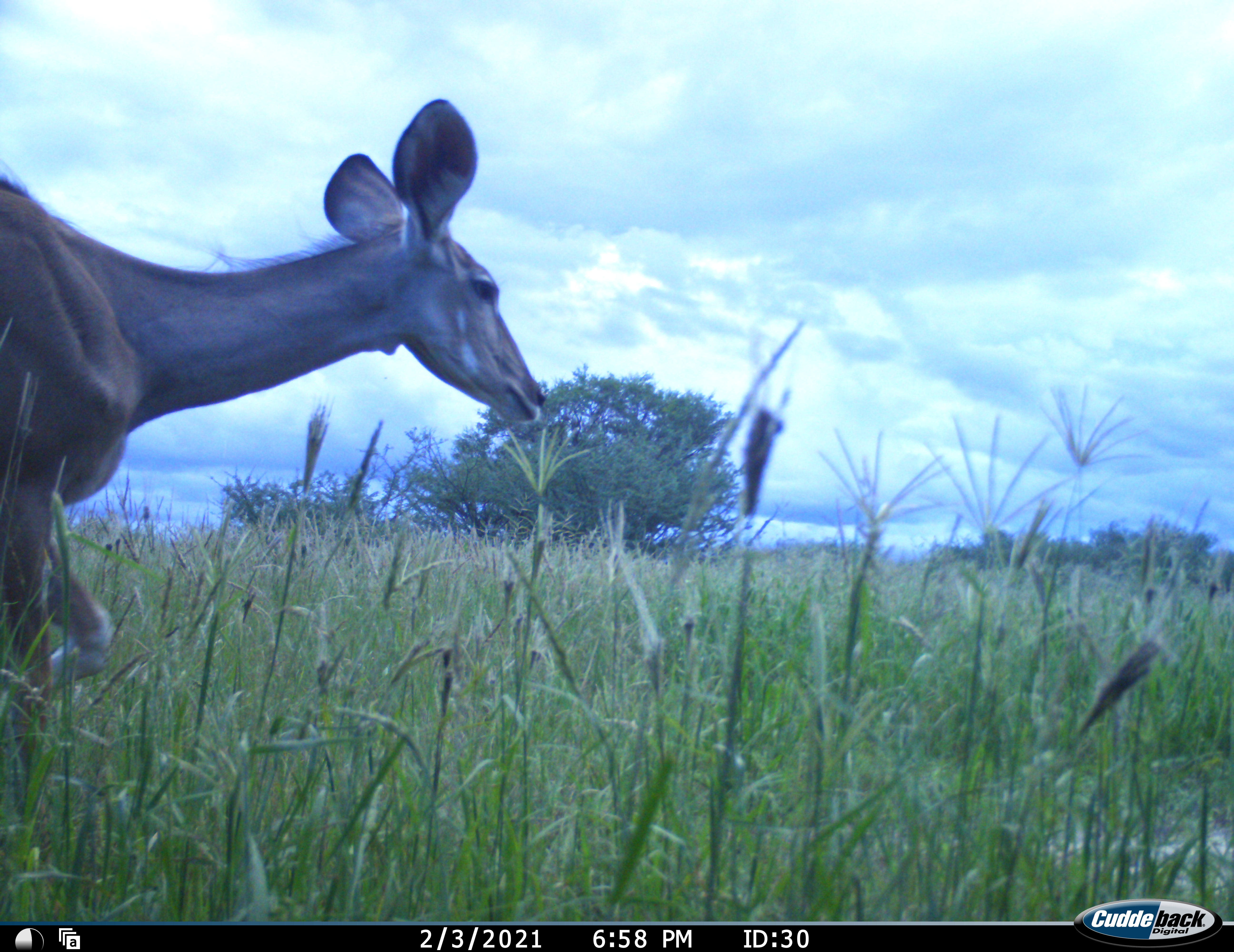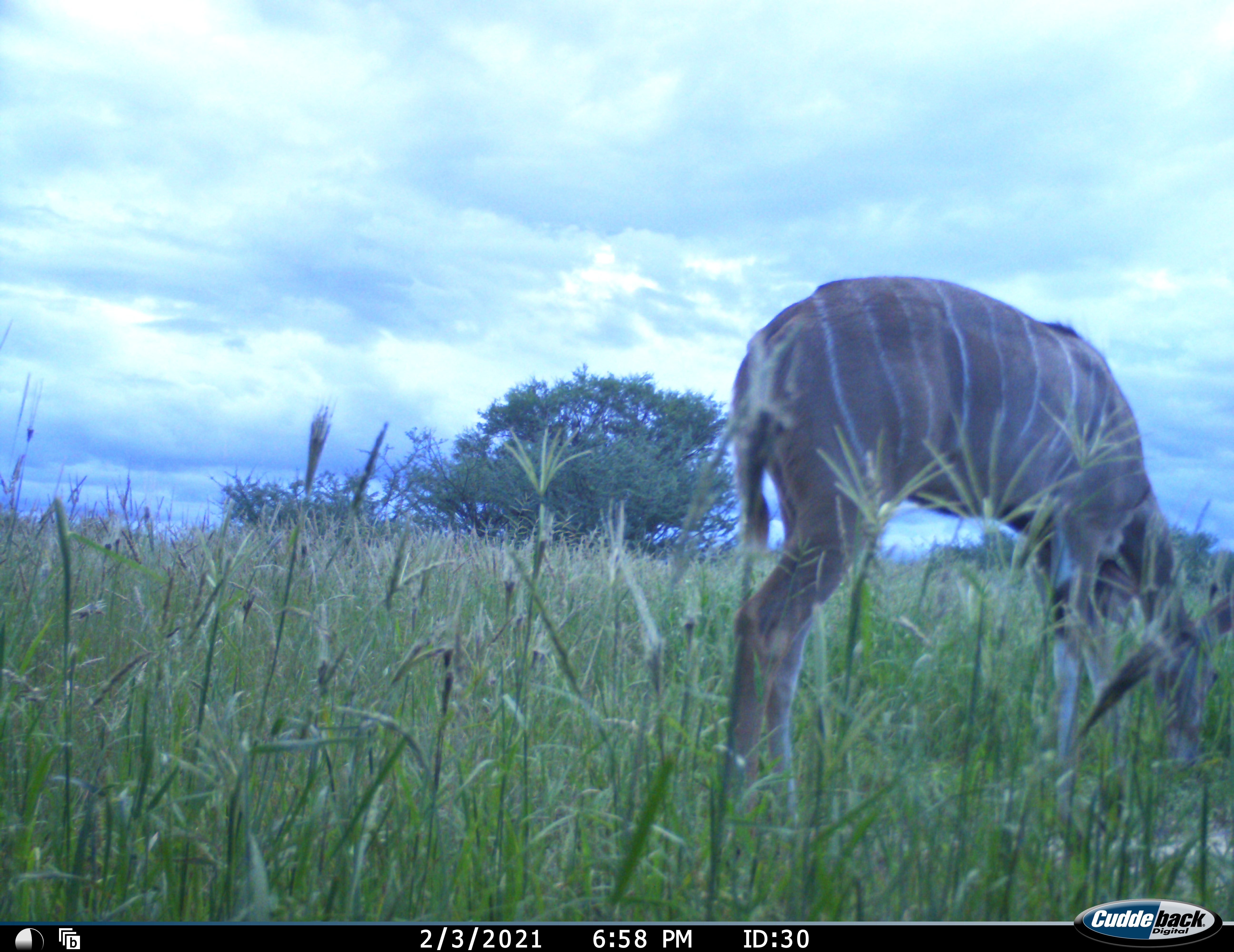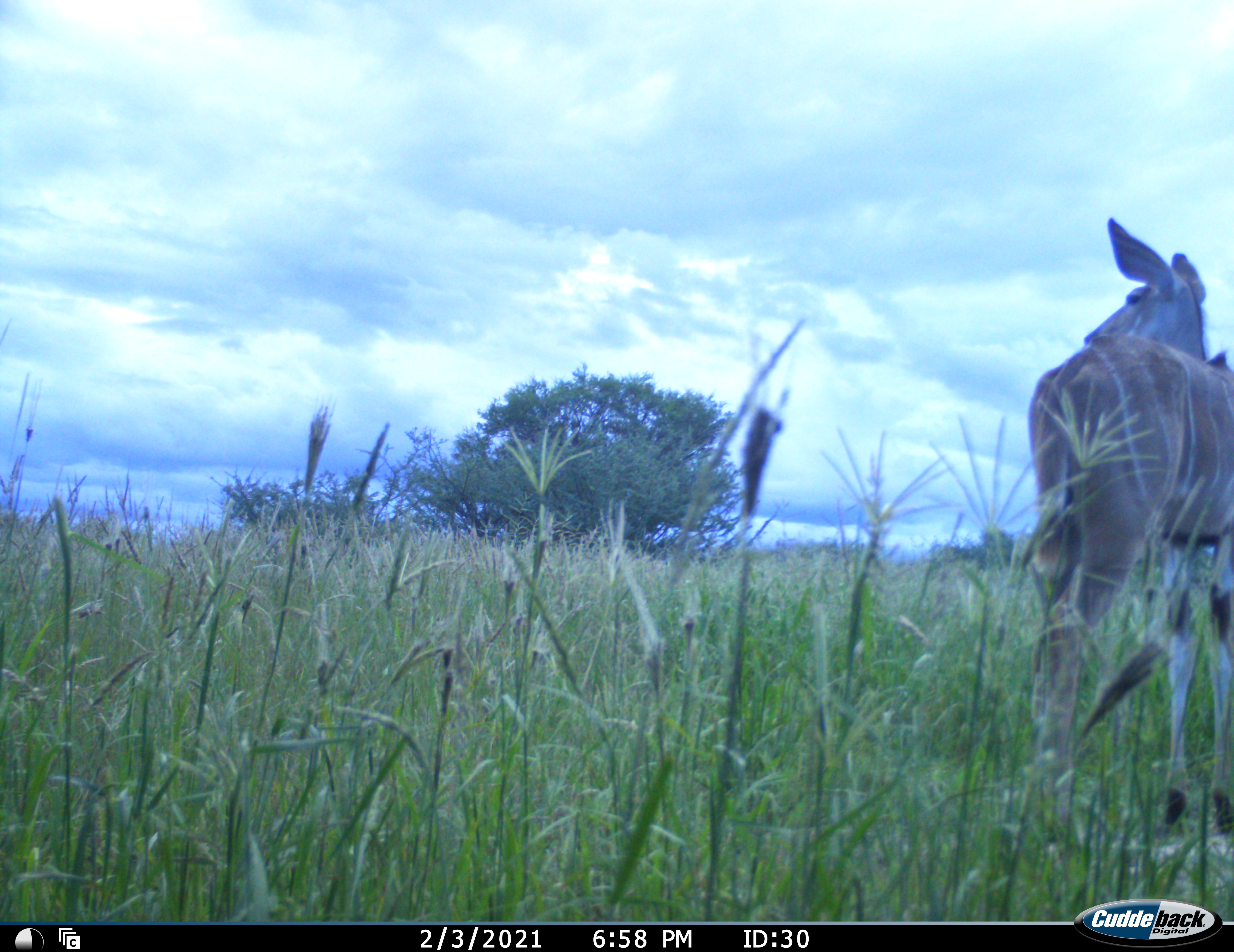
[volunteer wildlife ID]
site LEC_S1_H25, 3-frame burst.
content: unidentified animal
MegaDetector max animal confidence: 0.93